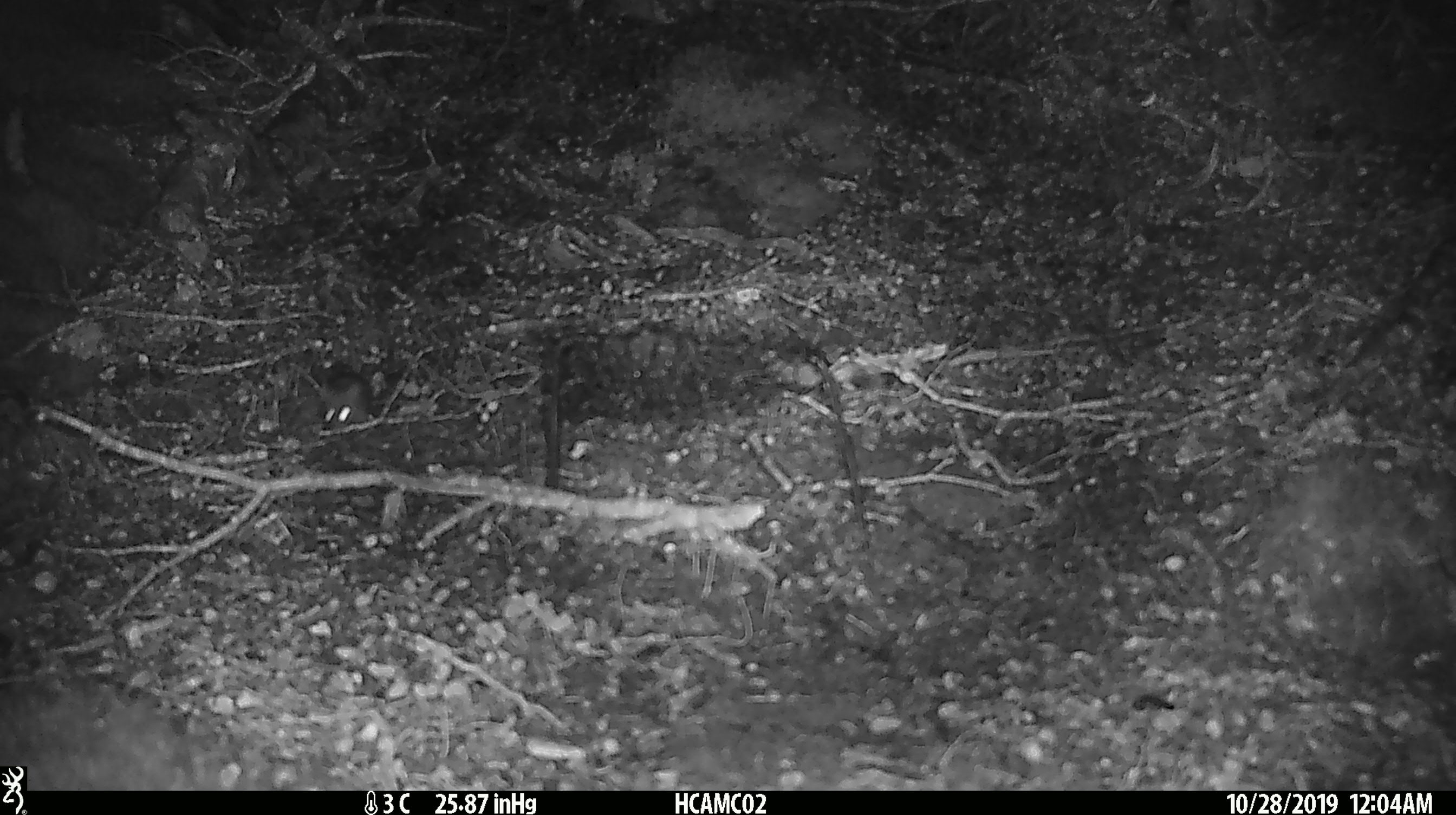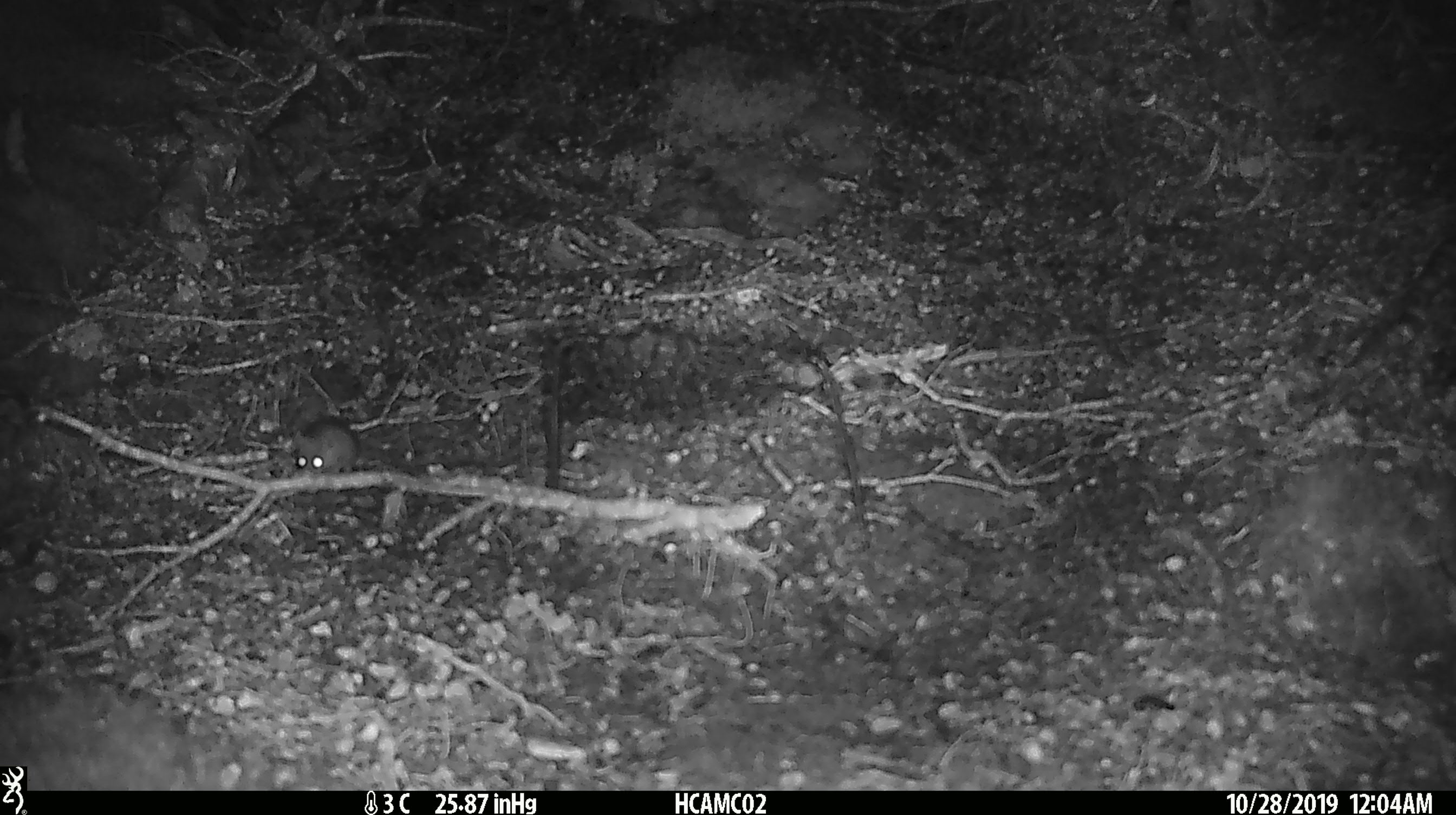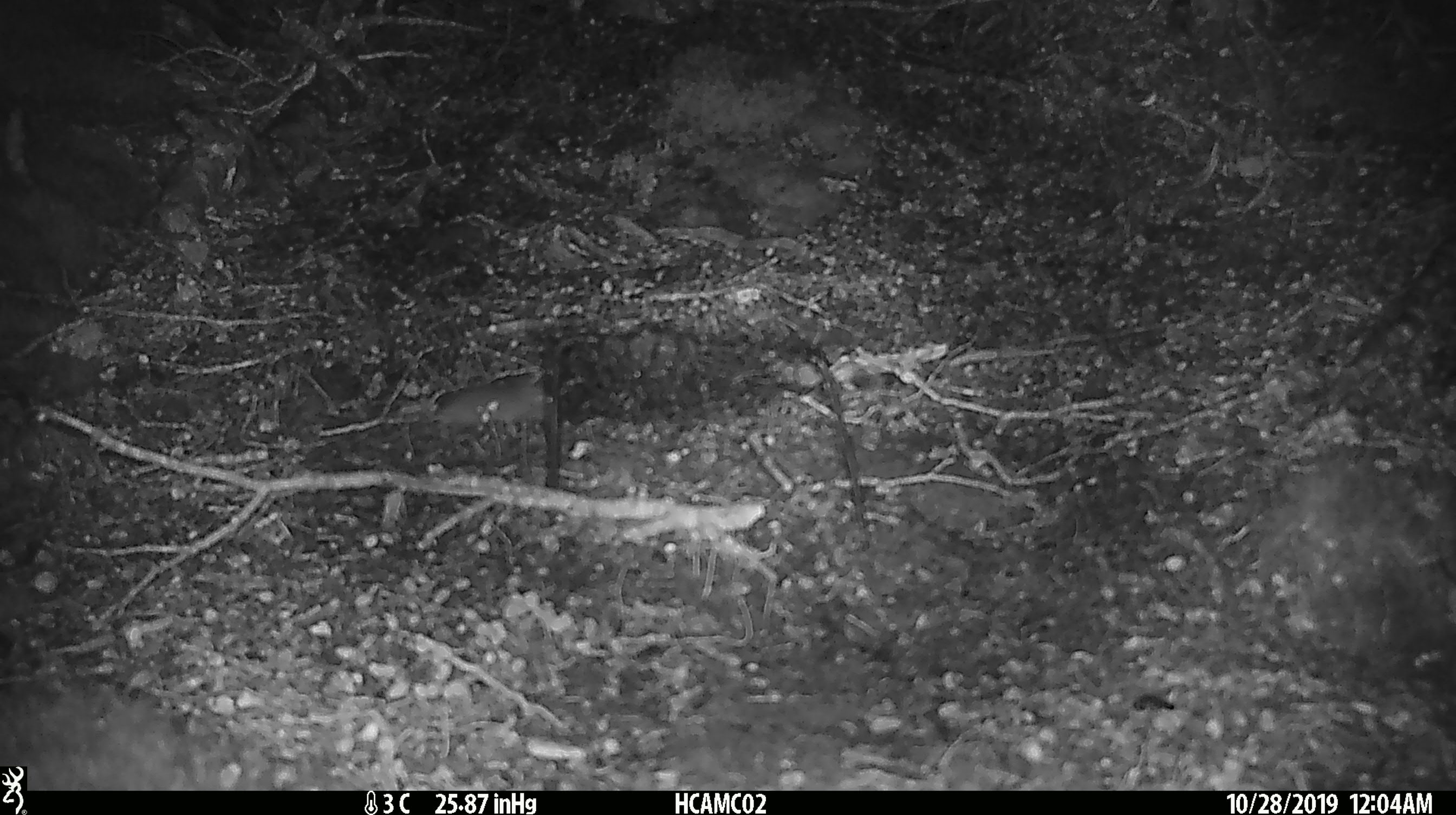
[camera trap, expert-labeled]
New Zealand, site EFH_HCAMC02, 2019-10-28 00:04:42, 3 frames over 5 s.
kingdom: Animalia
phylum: Chordata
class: Mammalia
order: Rodentia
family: Muridae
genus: Mus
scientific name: Mus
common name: mouse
Mouse (Mus).